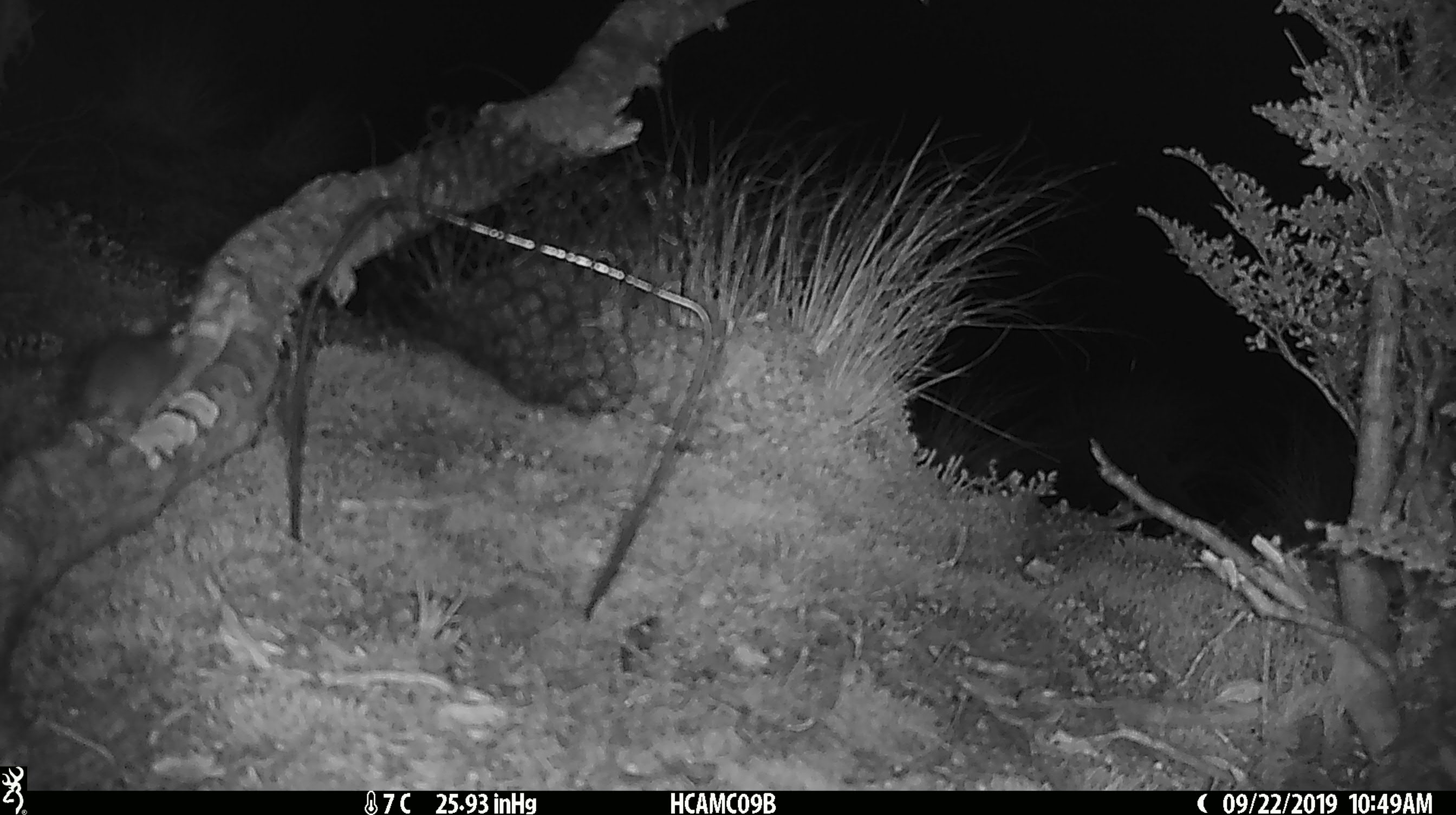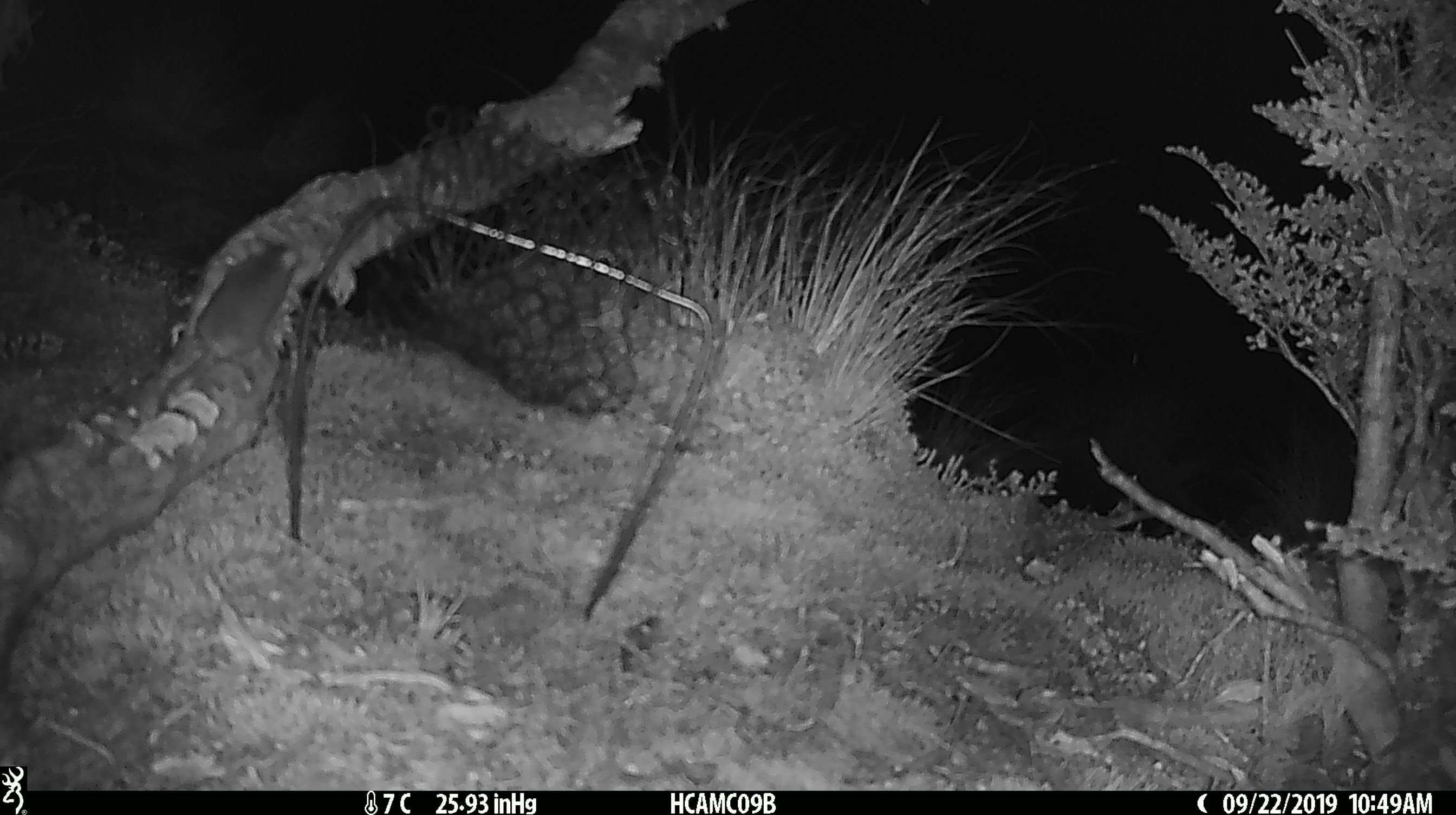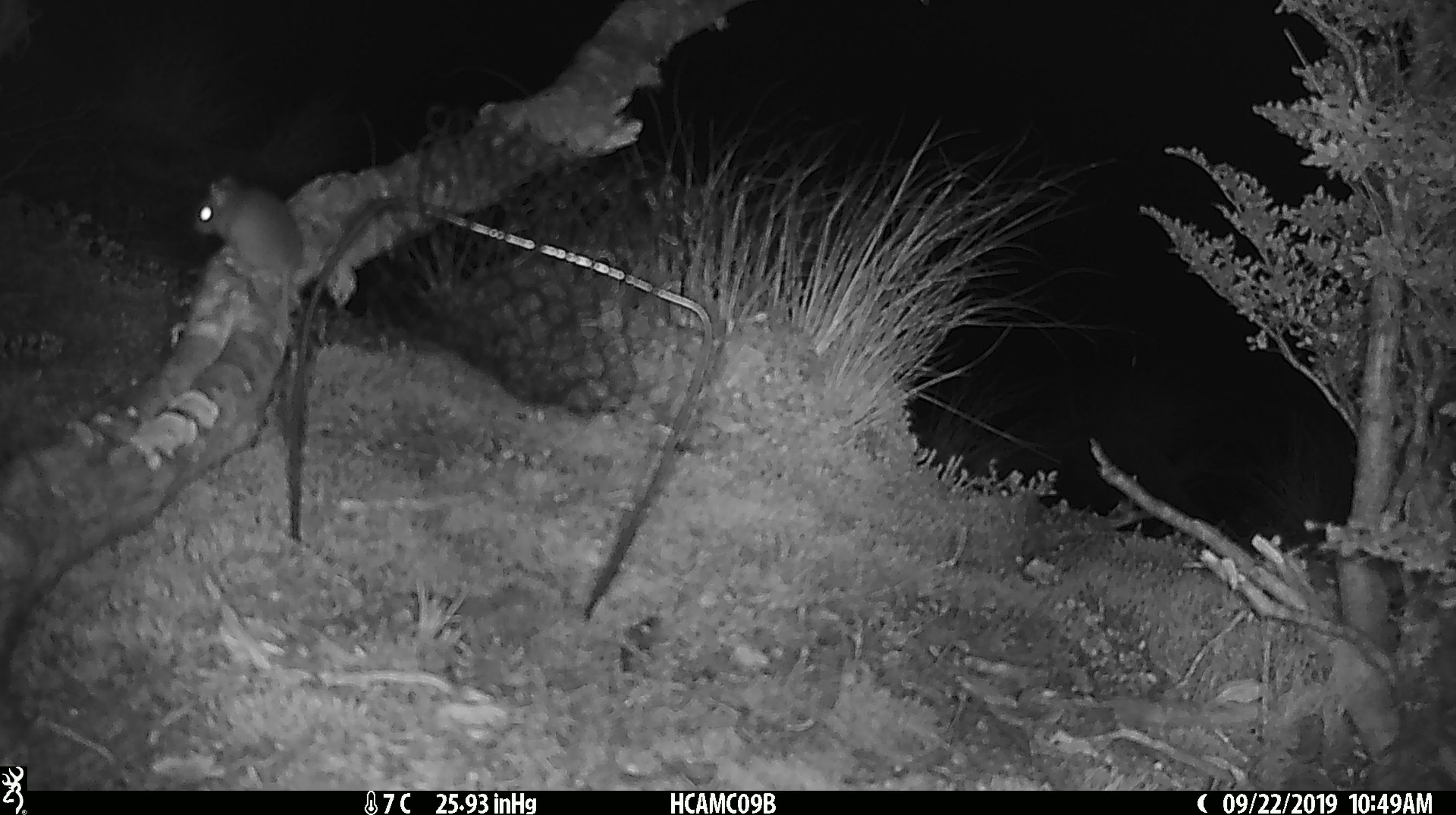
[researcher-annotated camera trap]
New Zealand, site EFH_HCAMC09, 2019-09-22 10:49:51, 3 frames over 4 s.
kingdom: Animalia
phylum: Chordata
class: Mammalia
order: Rodentia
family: Muridae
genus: Mus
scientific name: Mus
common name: mouse